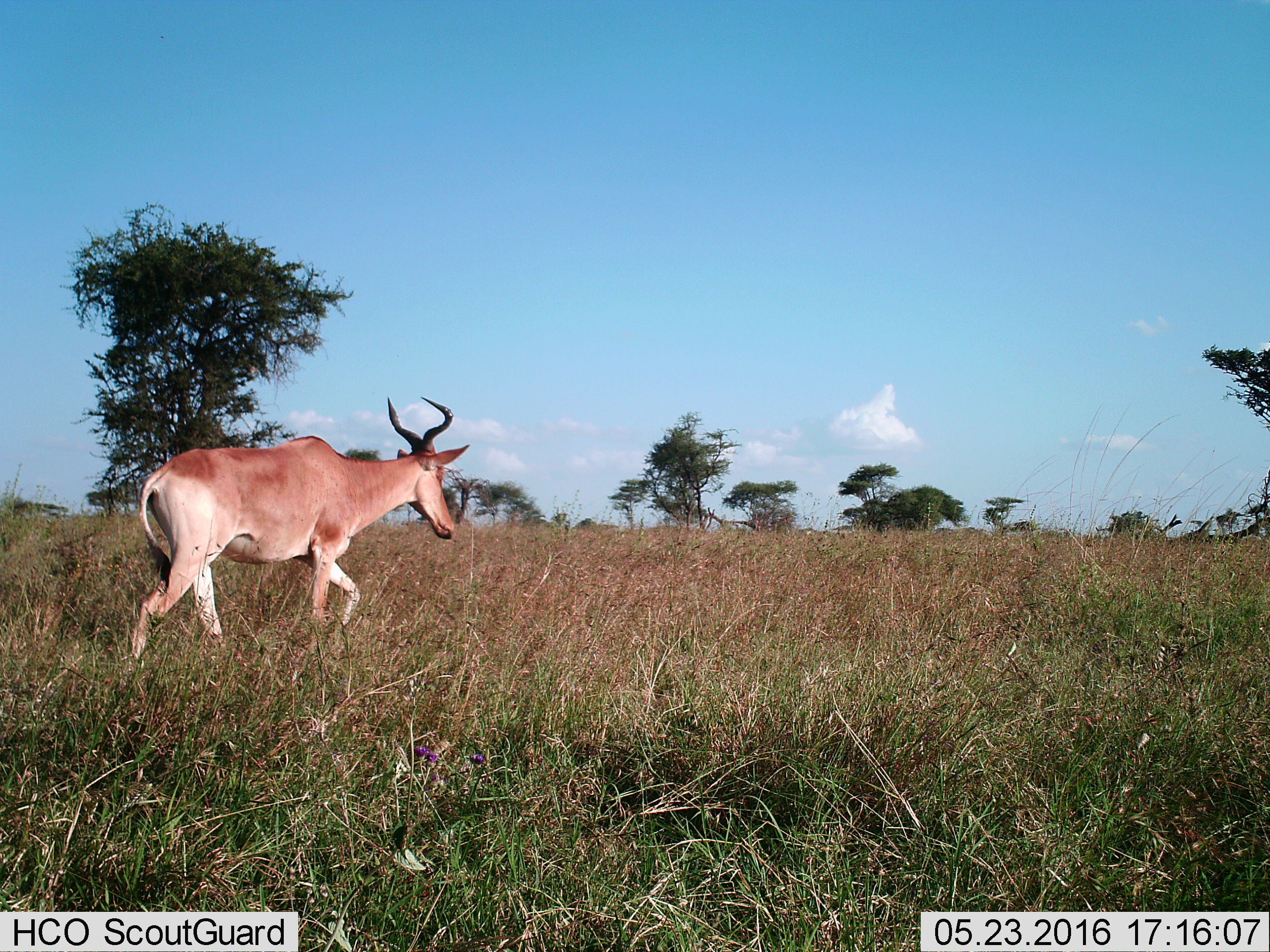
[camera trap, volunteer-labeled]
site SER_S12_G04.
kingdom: Animalia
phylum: Chordata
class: Mammalia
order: Artiodactyla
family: Bovidae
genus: Alcelaphus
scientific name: Alcelaphus buselaphus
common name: hartebeest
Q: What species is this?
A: Hartebeest (Alcelaphus buselaphus).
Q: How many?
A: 1.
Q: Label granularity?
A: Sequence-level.